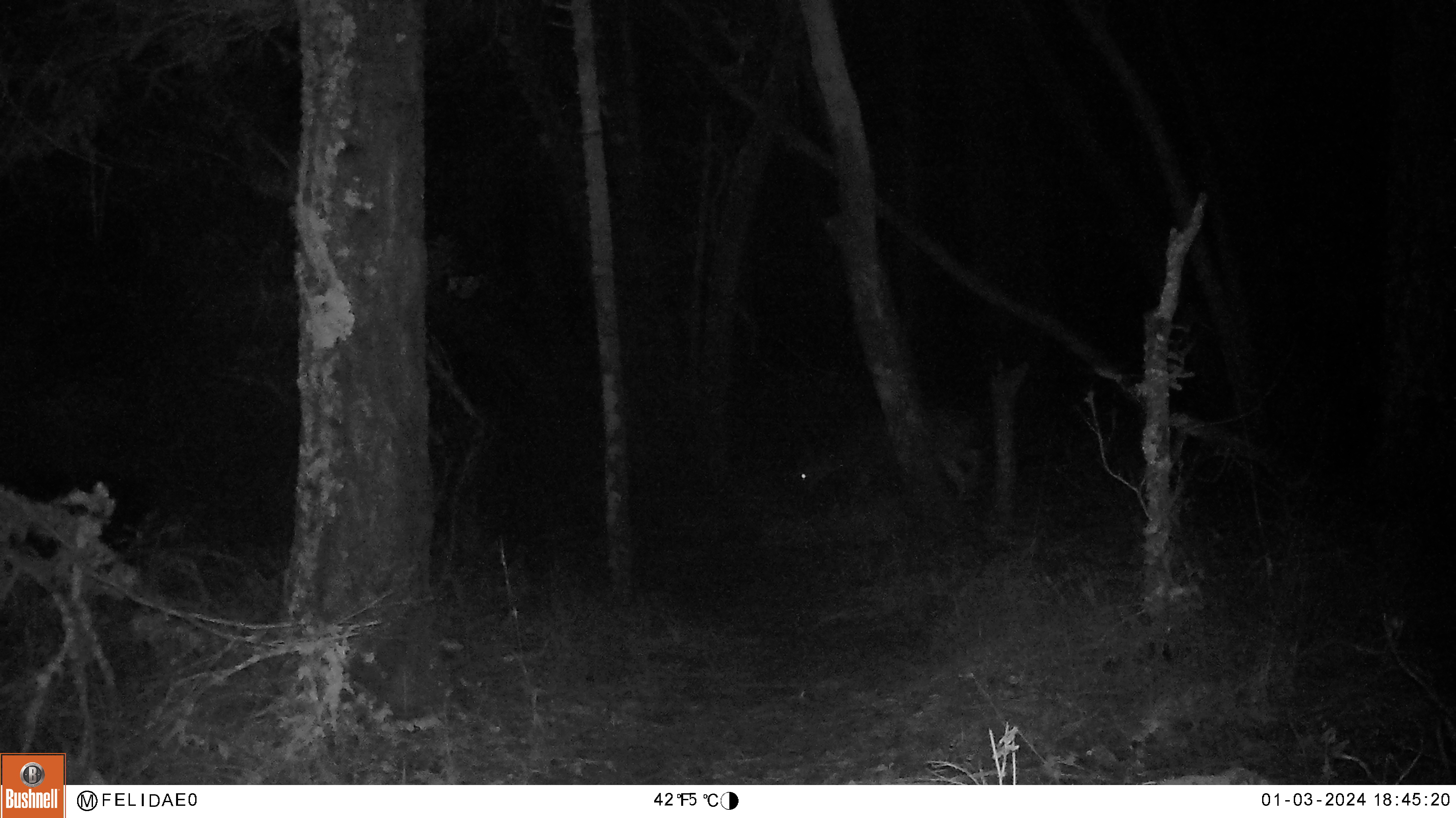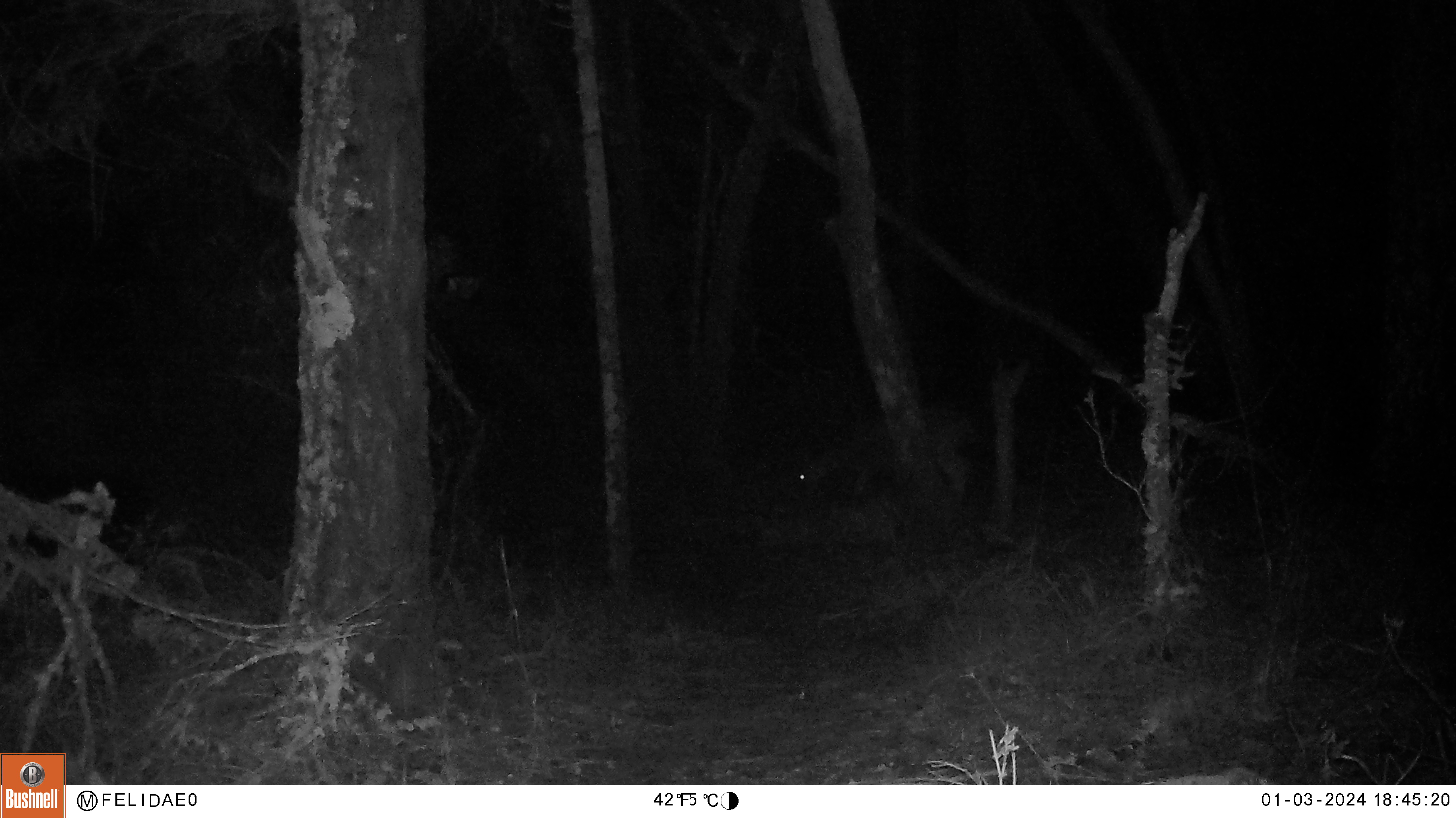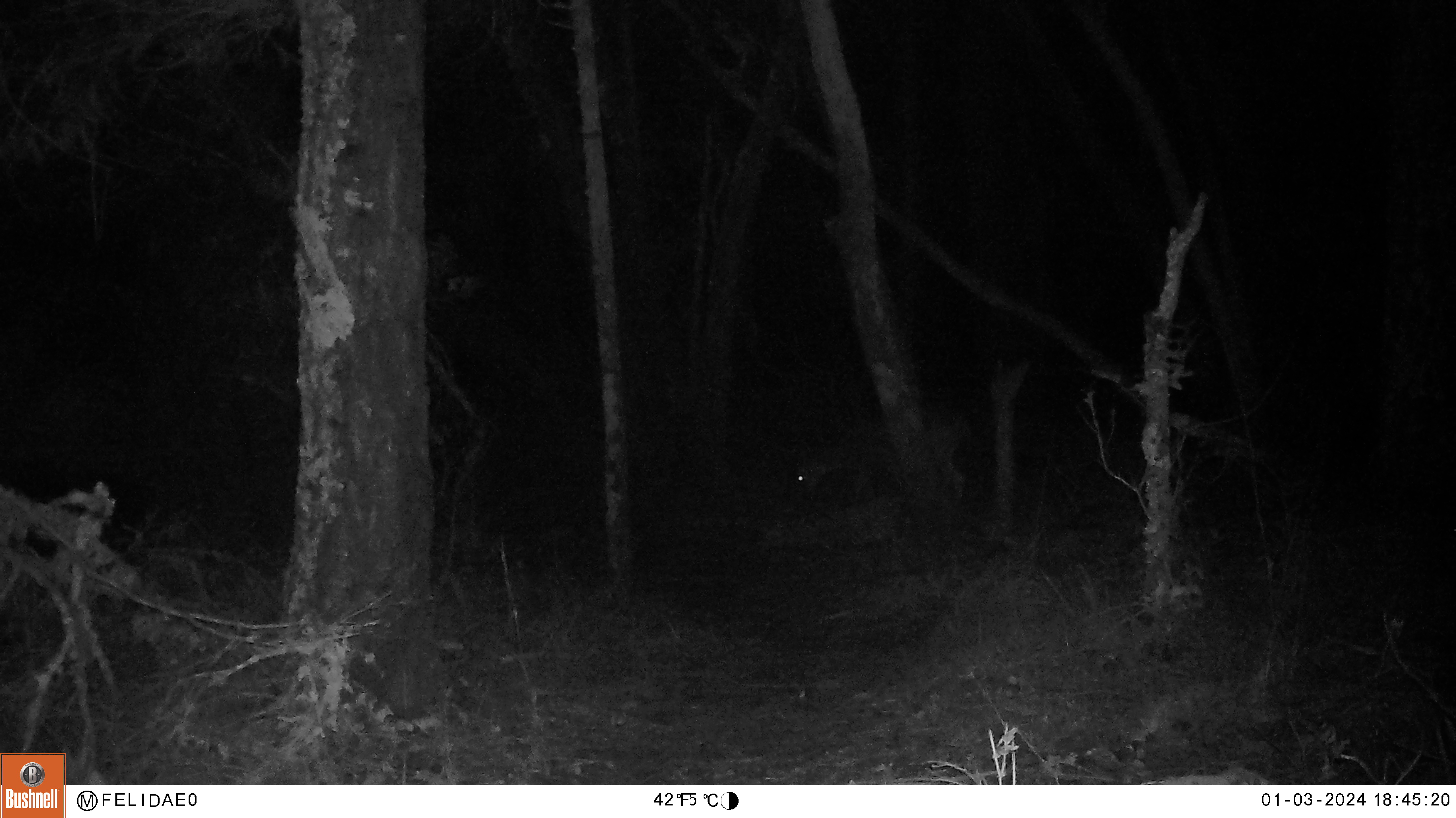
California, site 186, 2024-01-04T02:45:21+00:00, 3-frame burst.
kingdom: Animalia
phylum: Chordata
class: Mammalia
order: Artiodactyla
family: Cervidae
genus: Odocoileus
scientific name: Odocoileus hemionus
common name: mule deer